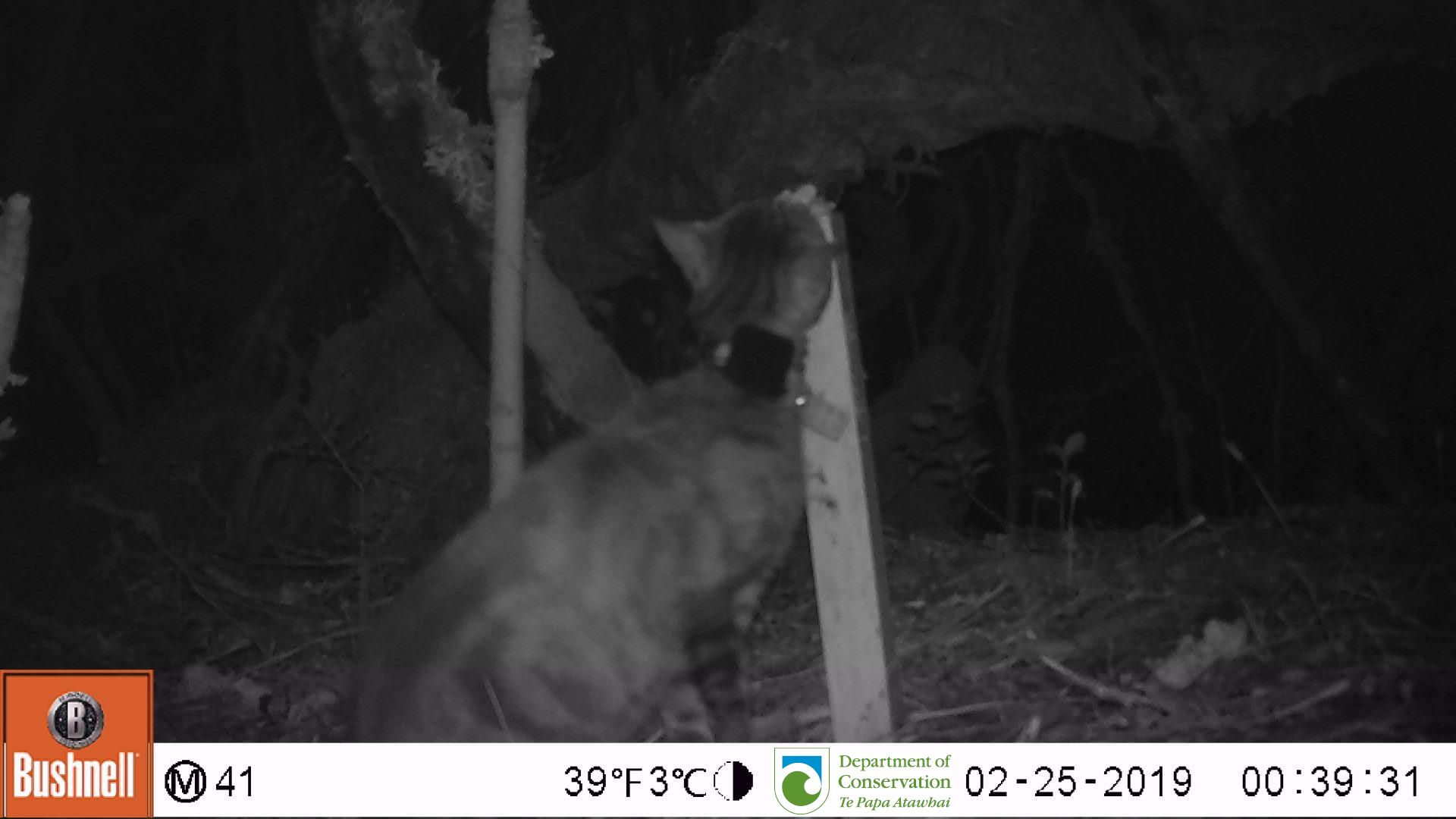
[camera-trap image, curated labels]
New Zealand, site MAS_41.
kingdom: Animalia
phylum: Chordata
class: Mammalia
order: Carnivora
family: Felidae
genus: Felis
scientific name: Felis catus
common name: domestic cat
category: cat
Cat (domestic cat) (Felis catus).